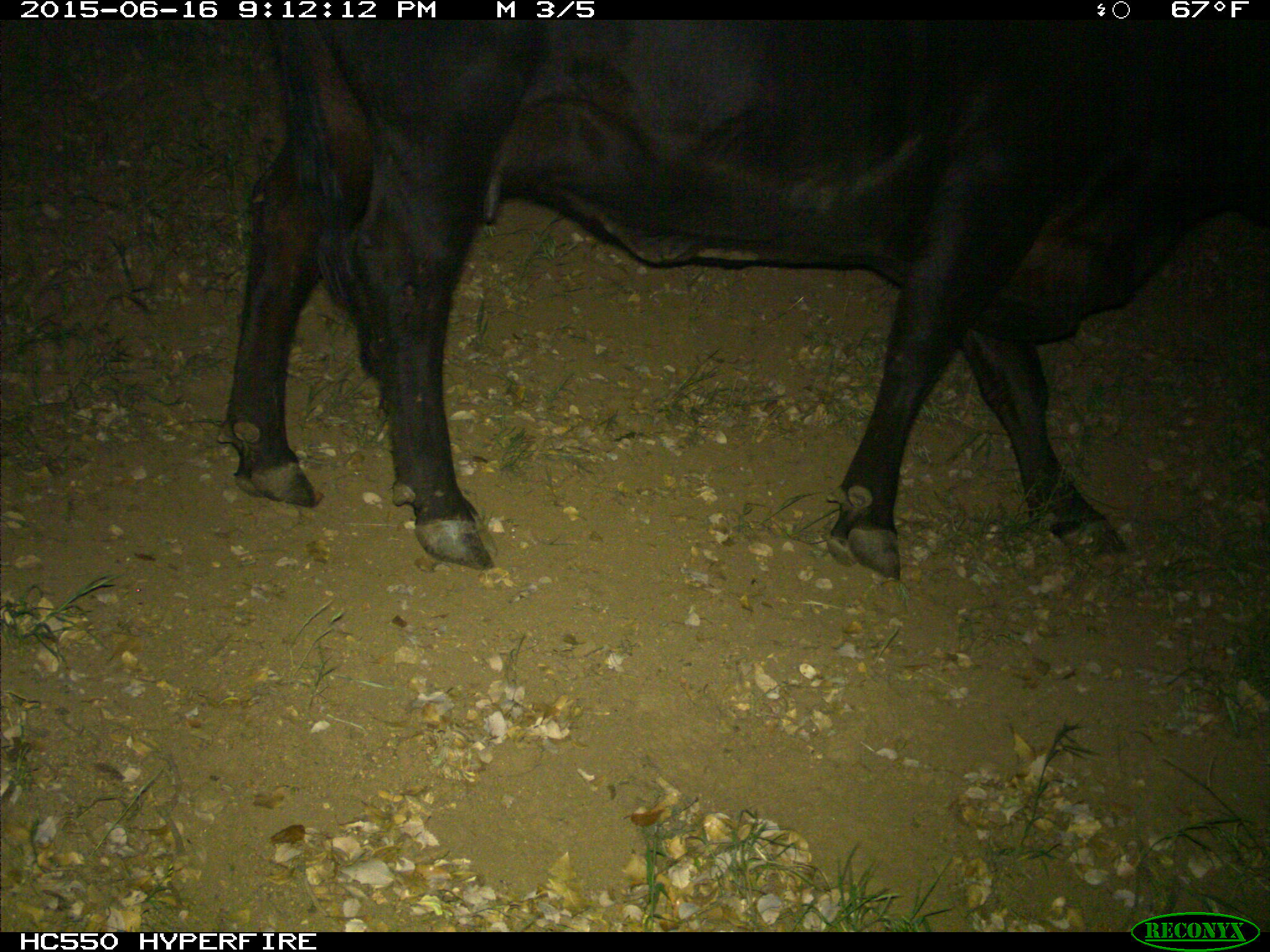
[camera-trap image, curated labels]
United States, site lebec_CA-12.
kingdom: Animalia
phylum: Chordata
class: Mammalia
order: Artiodactyla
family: Bovidae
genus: Bos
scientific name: Bos taurus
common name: domestic cow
Bos taurus (domestic cow).